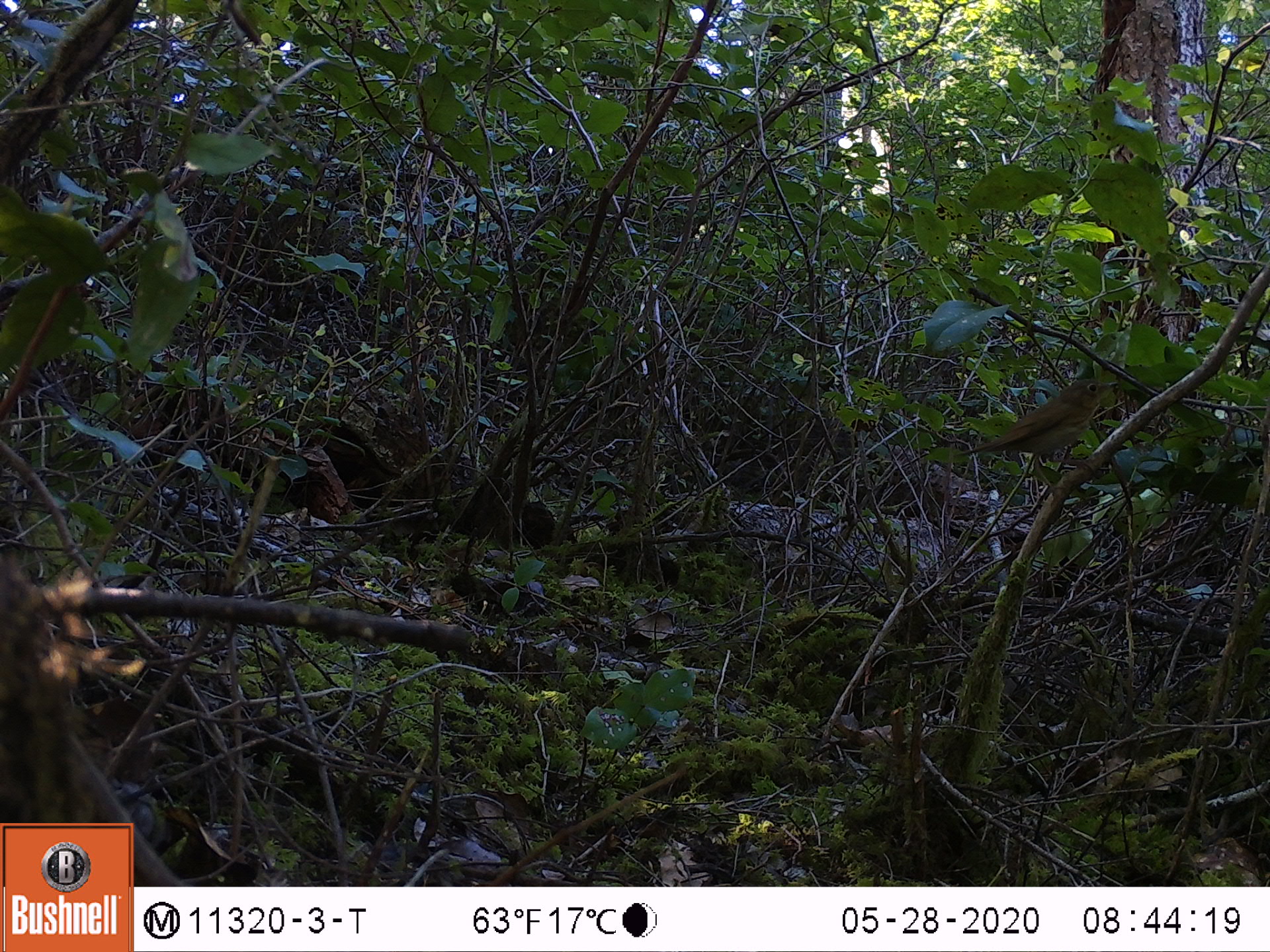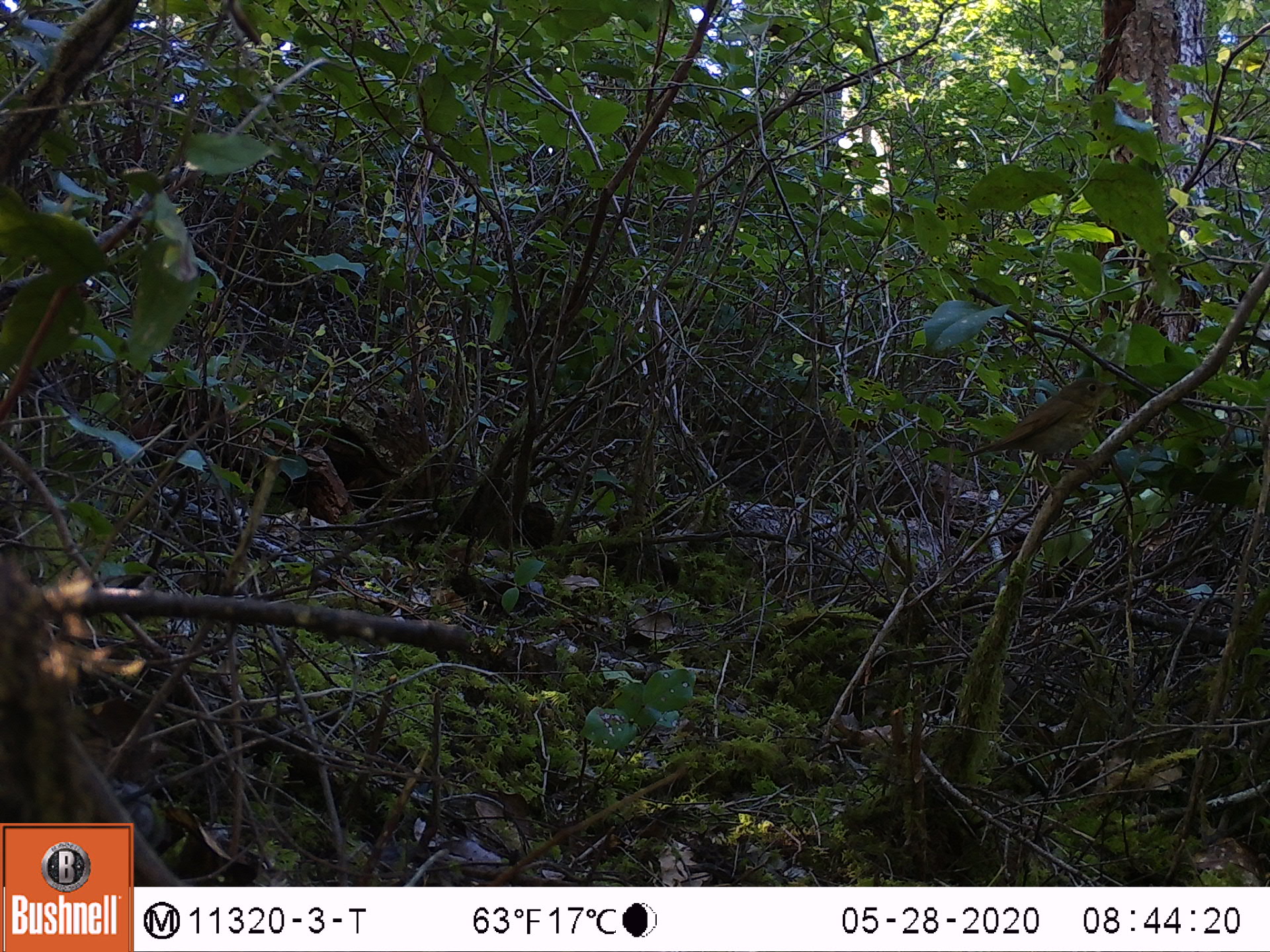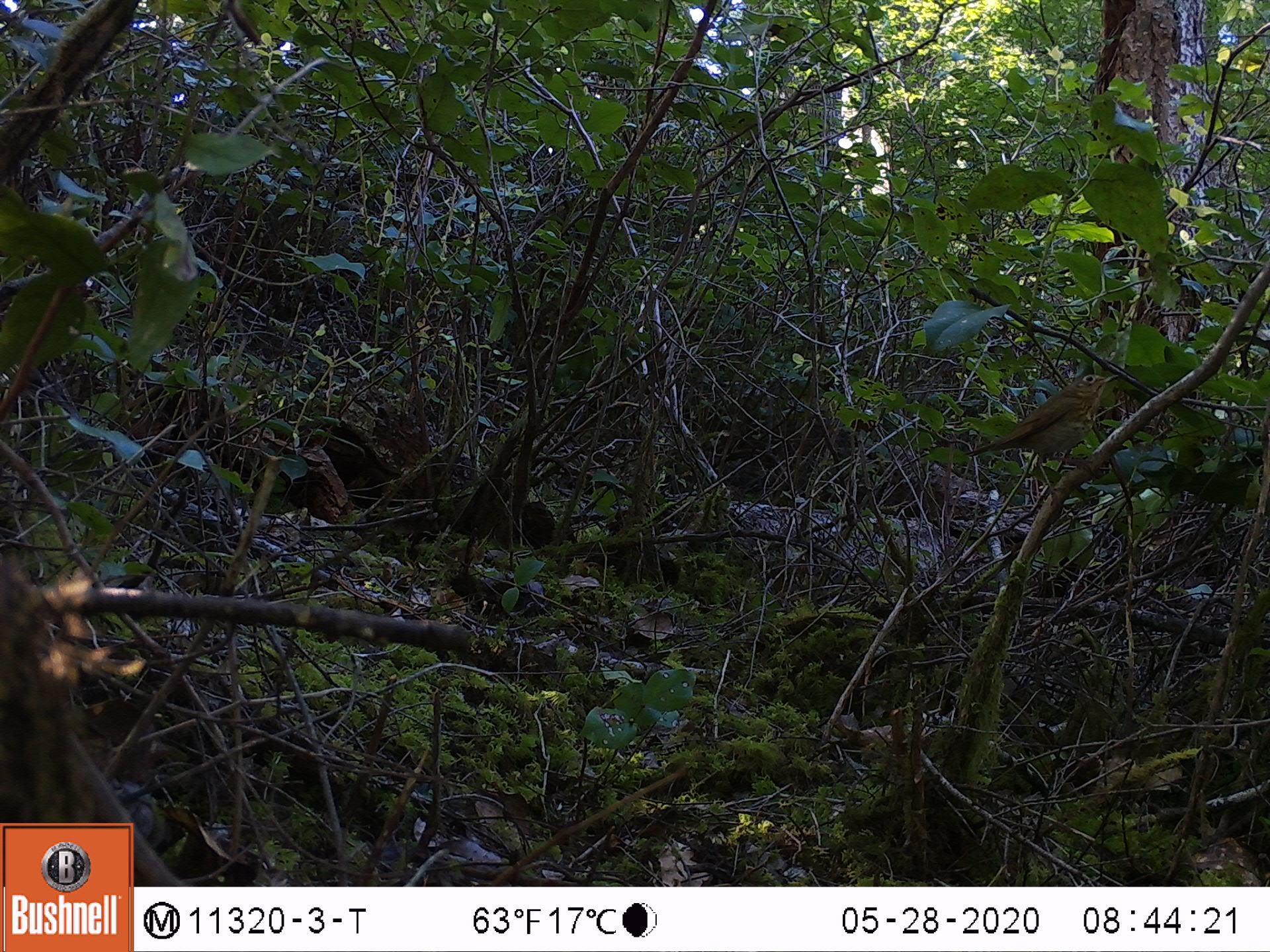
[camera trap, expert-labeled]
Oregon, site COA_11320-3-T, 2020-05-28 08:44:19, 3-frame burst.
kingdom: Animalia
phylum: Chordata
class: Aves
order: Passeriformes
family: Turdidae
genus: Catharus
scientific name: Catharus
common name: brown thrushes and nightingale-thrushes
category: catharus species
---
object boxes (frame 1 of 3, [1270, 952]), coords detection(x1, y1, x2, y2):
catharus species: detection(955, 376, 1114, 471)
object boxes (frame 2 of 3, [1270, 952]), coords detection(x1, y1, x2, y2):
catharus species: detection(965, 371, 1116, 464)